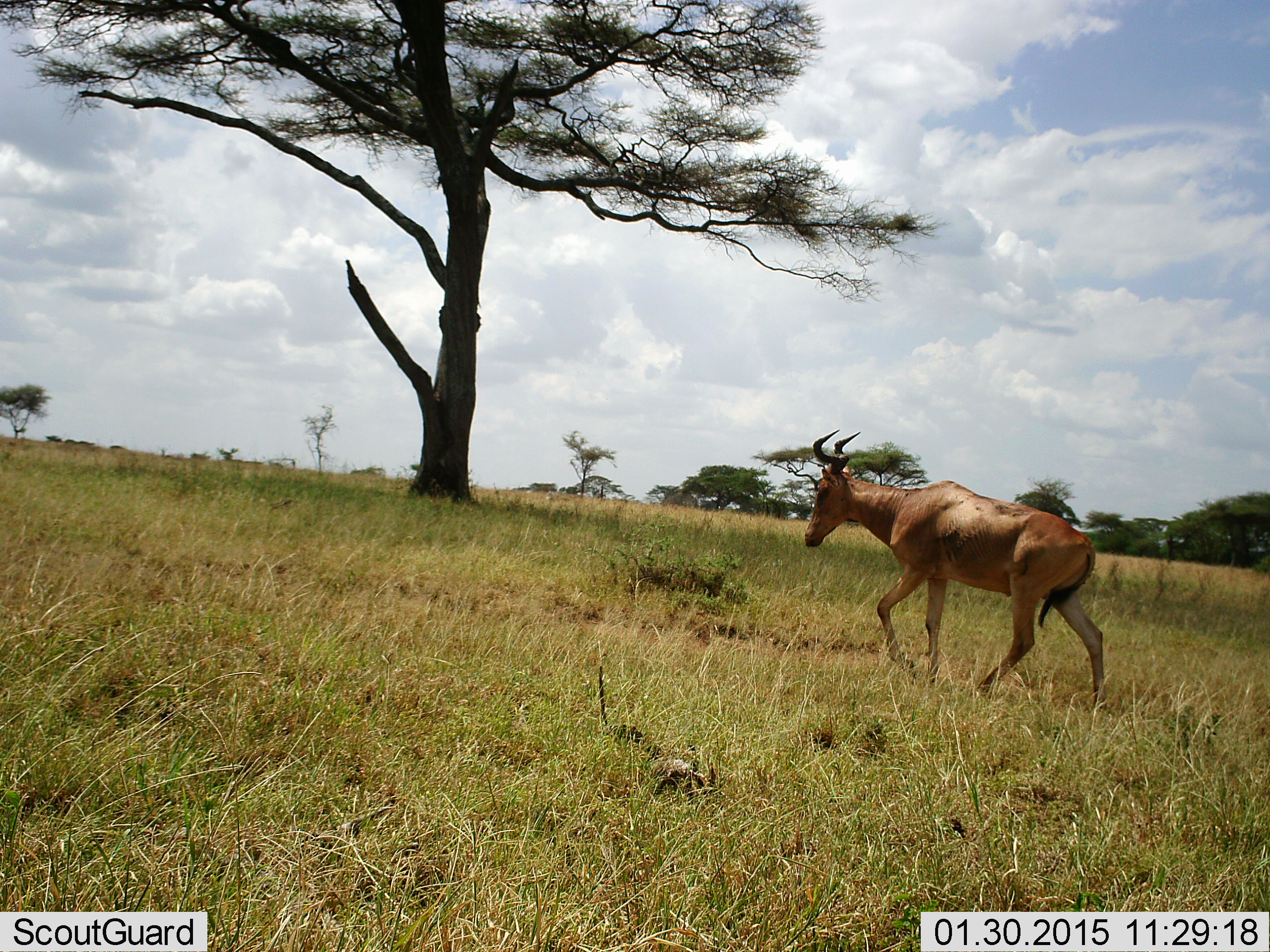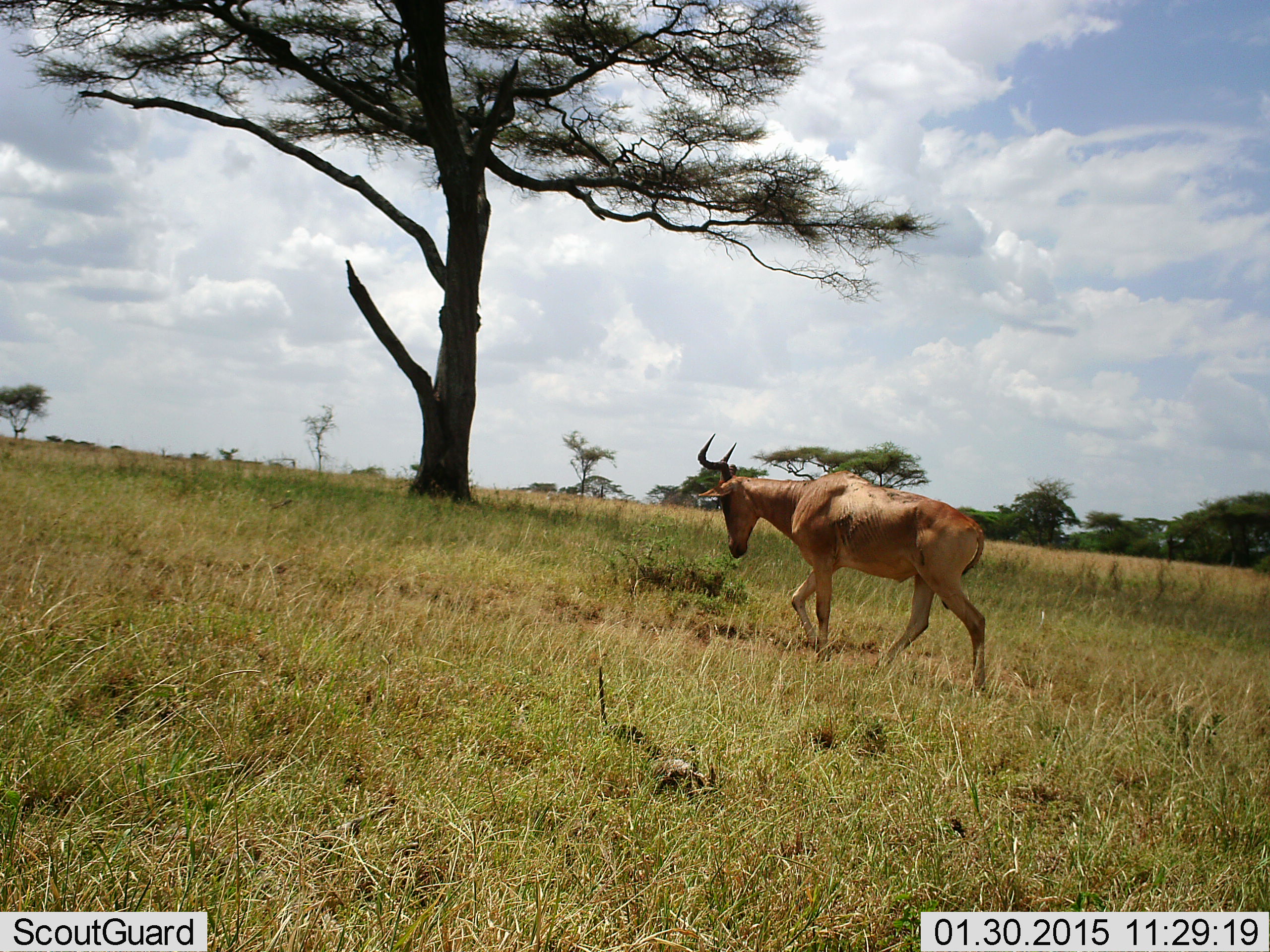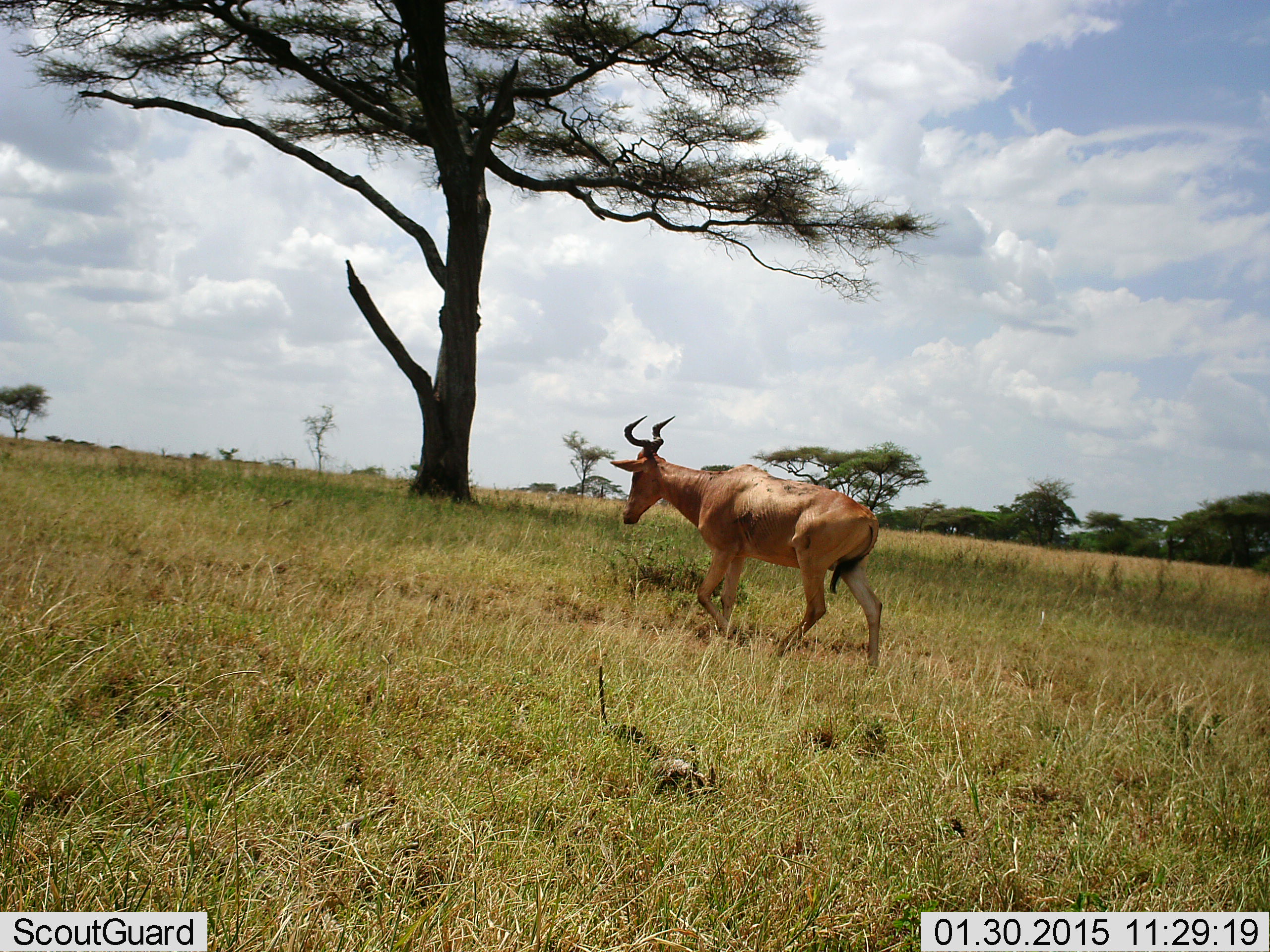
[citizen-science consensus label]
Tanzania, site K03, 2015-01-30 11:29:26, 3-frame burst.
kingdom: Animalia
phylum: Chordata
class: Mammalia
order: Artiodactyla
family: Bovidae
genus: Alcelaphus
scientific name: Alcelaphus buselaphus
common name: hartebeest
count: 1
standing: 0%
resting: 0%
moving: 100%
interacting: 0%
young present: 0%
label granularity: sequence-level